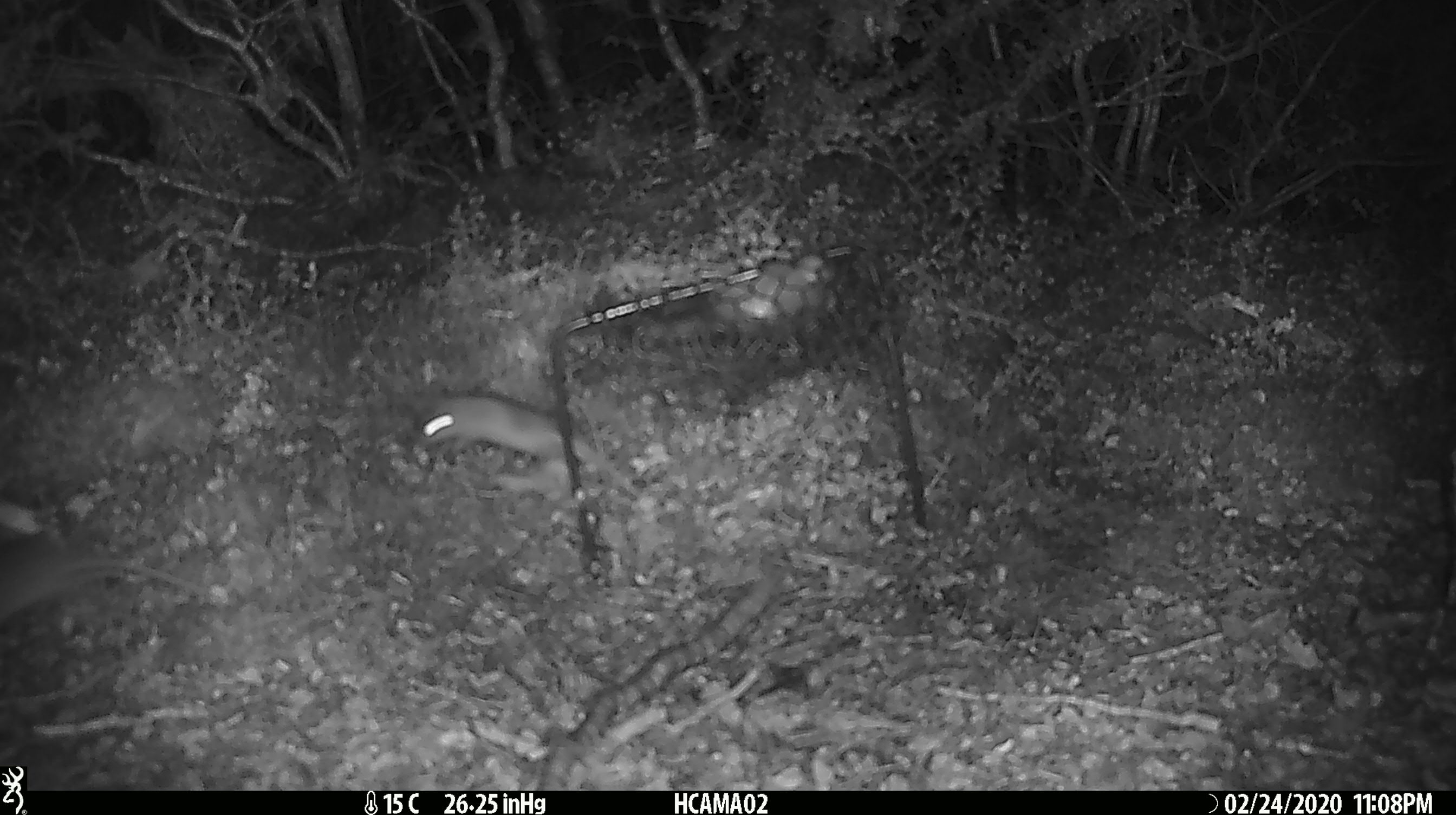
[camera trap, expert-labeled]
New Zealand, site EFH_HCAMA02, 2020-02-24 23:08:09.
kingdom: Animalia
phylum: Chordata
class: Mammalia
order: Rodentia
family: Muridae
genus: Mus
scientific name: Mus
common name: mouse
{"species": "mouse (Mus)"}